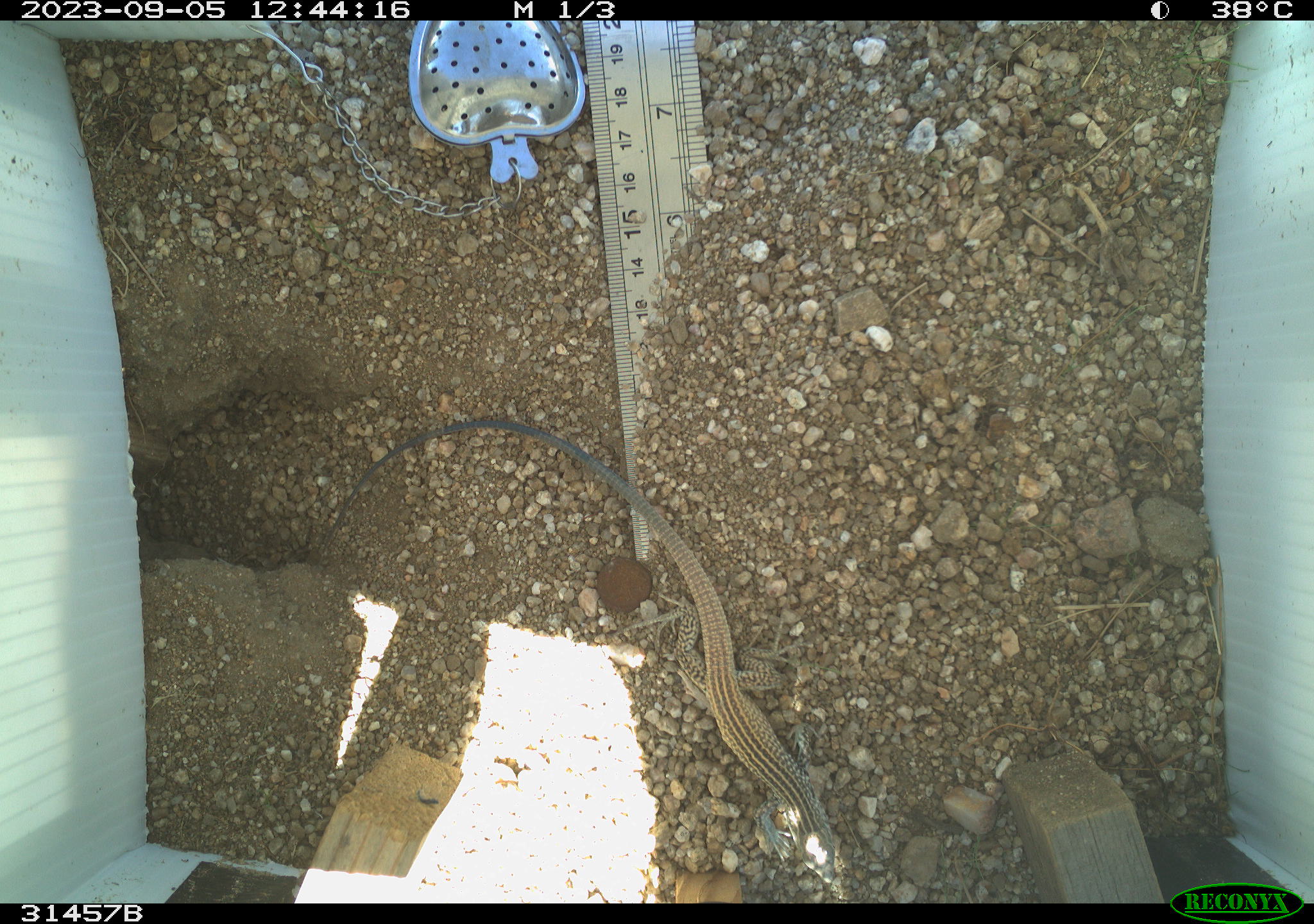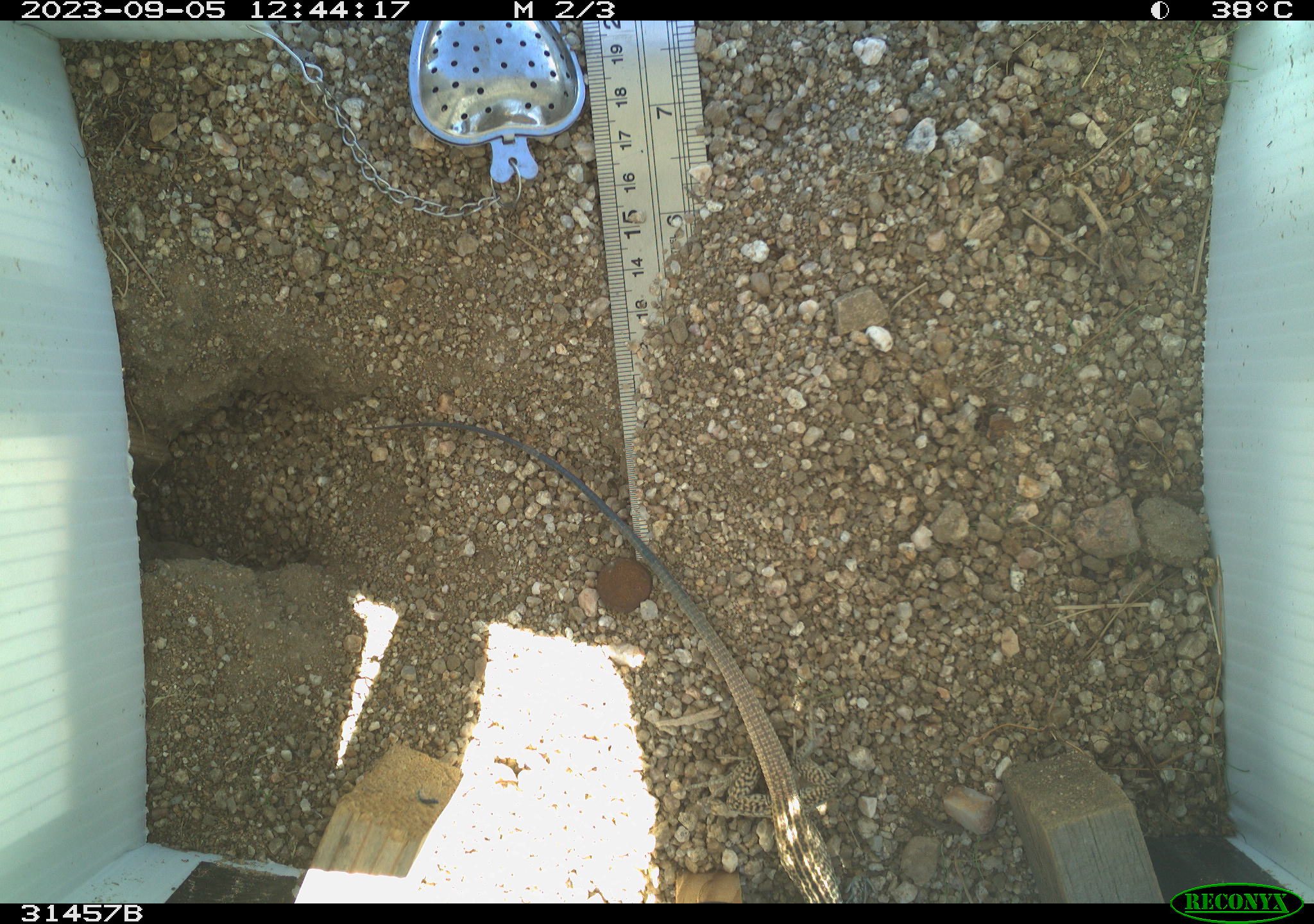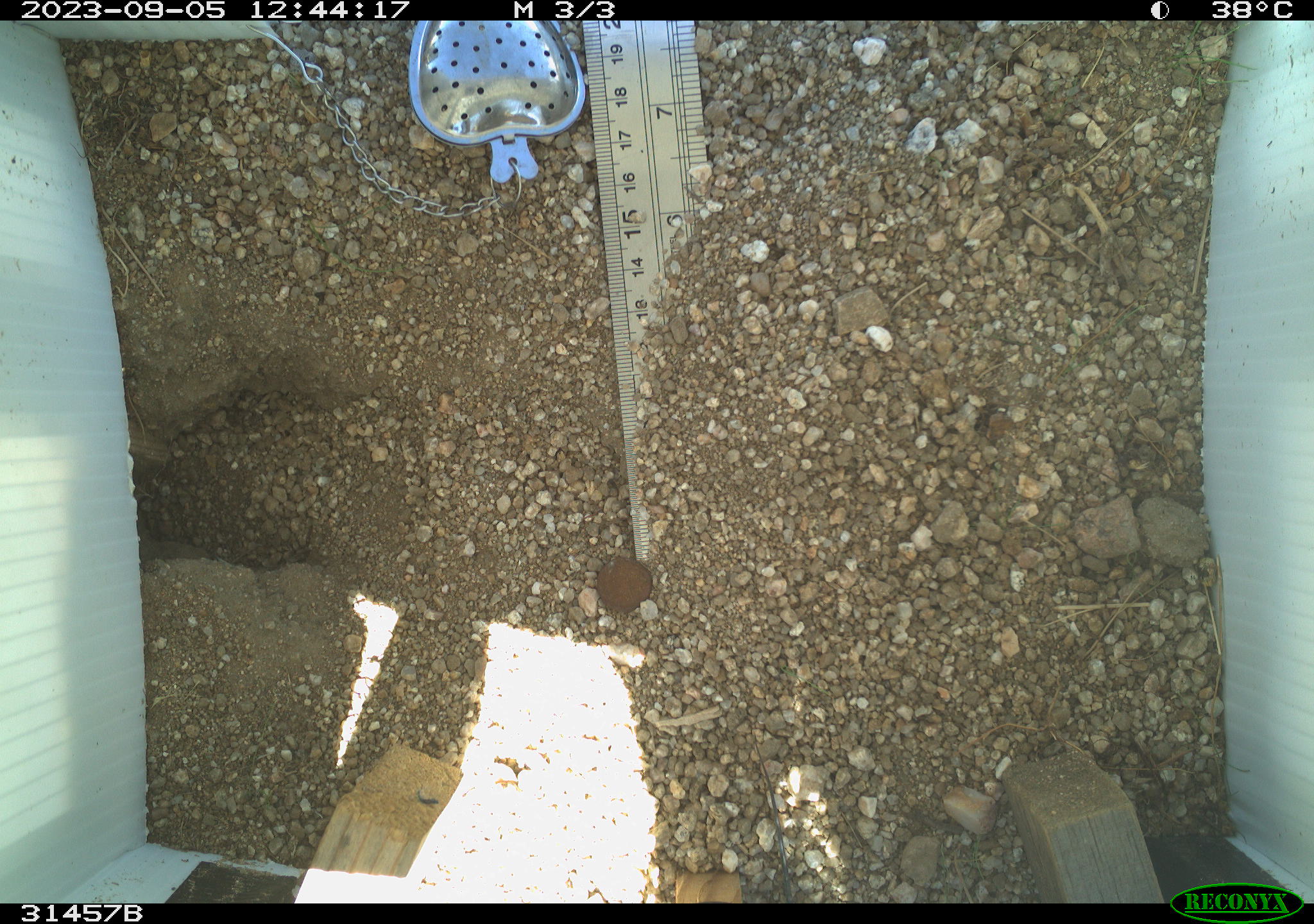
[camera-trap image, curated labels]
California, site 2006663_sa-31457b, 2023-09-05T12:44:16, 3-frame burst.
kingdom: Animalia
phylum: Chordata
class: Reptilia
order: Squamata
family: Teiidae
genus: Aspidoscelis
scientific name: Aspidoscelis tigris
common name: western whiptail